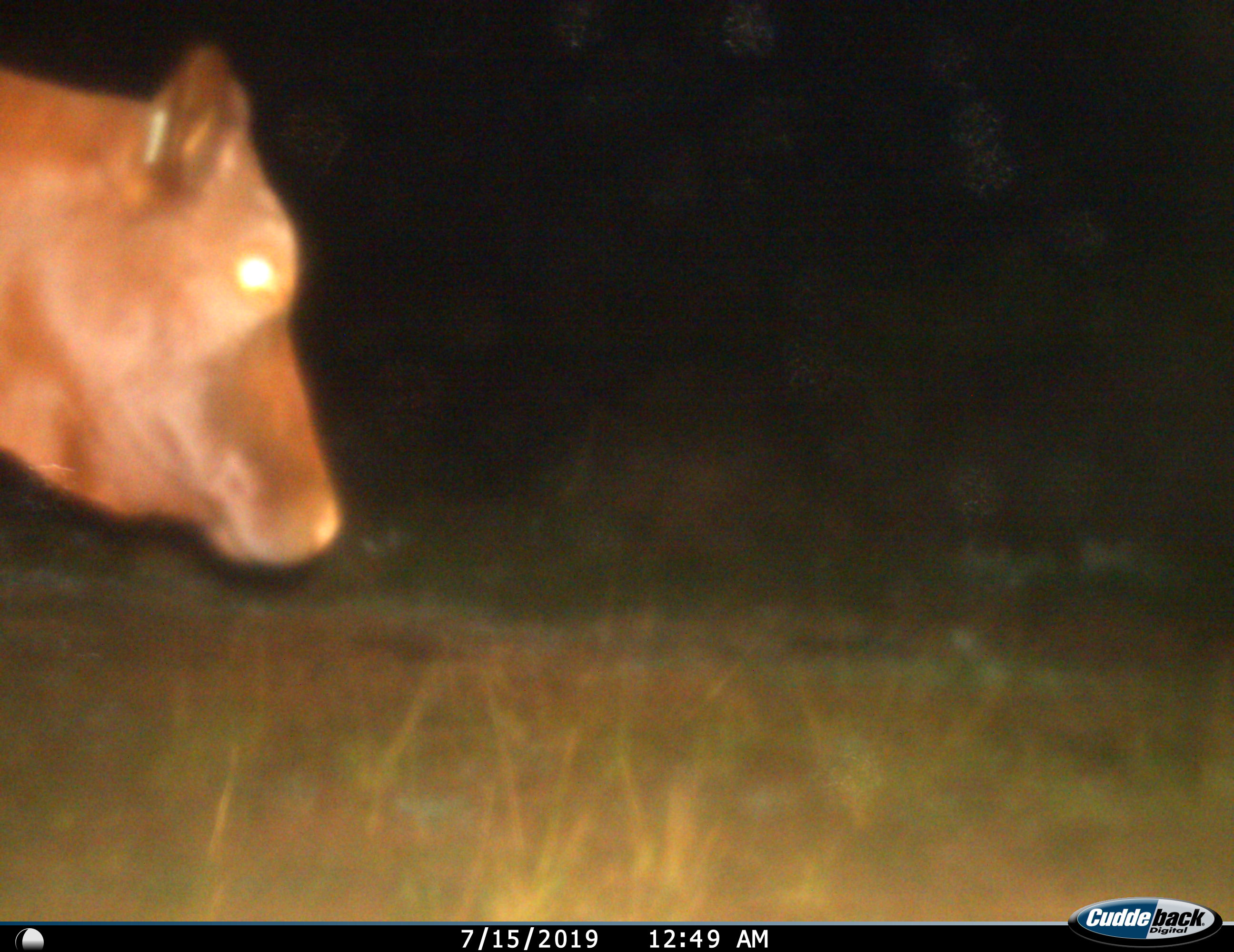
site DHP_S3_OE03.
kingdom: Animalia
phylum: Chordata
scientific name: Vertebrata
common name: domestic animal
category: domesticanimal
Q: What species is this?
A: Domesticanimal (domestic animal) (Vertebrata).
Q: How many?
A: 1.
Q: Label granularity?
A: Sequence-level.